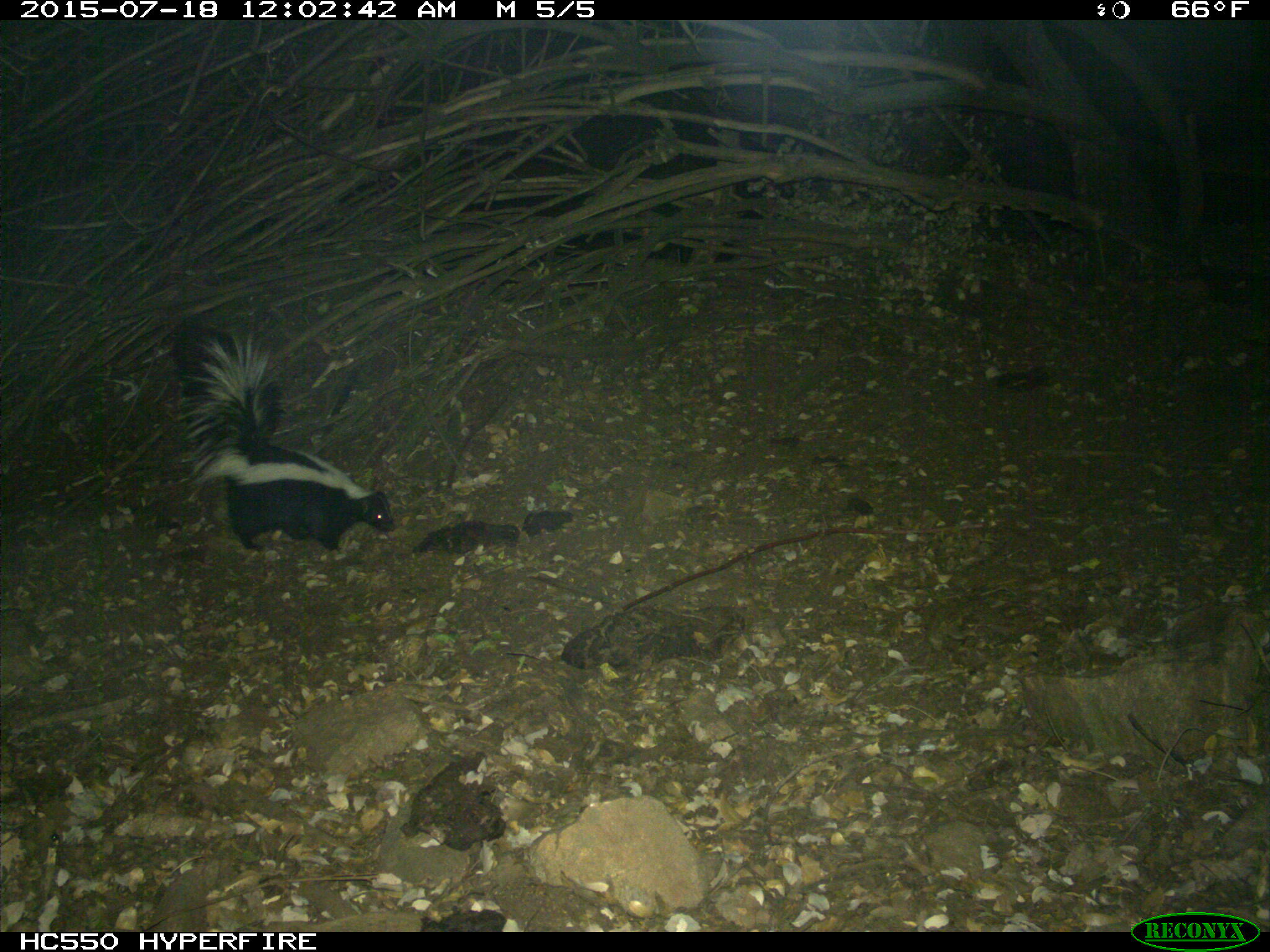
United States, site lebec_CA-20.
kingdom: Animalia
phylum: Chordata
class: Mammalia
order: Carnivora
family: Mephitidae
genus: Mephitis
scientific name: Mephitis mephitis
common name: striped skunk